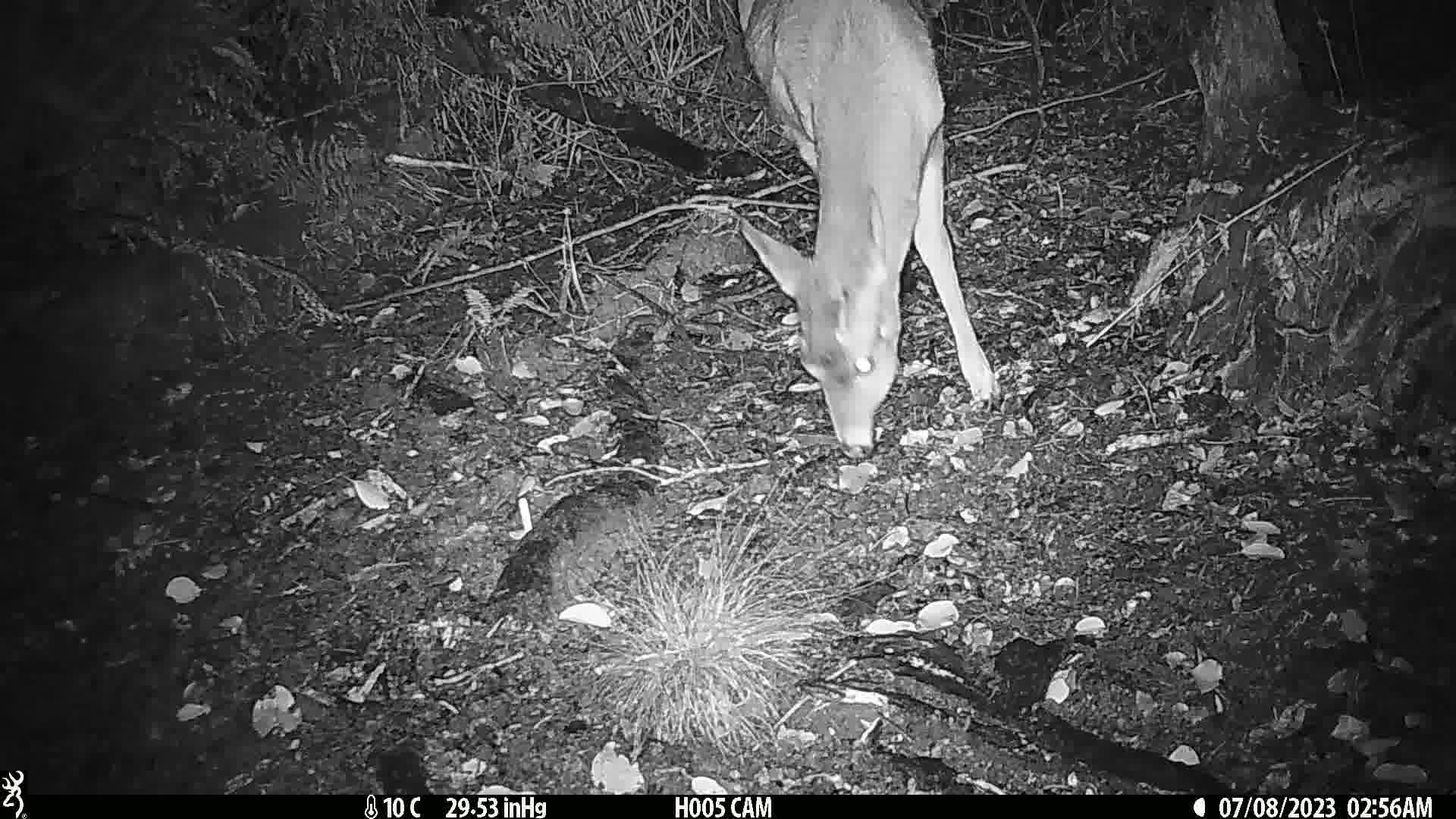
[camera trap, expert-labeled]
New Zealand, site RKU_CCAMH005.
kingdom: Animalia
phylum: Chordata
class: Mammalia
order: Artiodactyla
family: Cervidae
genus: Odocoileus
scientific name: Odocoileus virginianus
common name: white-tailed deer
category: white tailed deer